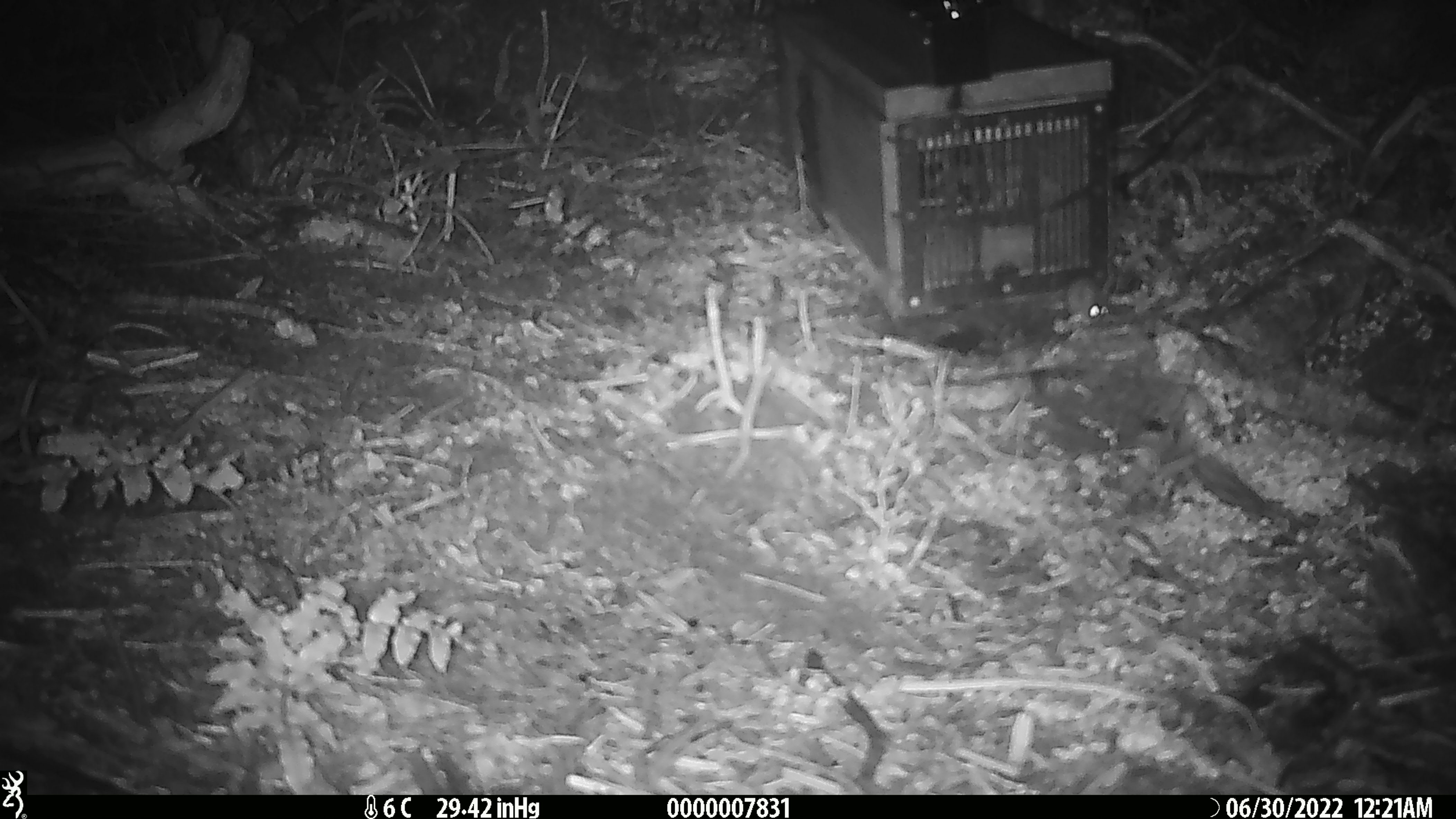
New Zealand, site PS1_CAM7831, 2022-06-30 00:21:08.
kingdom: Animalia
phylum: Chordata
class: Mammalia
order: Rodentia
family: Muridae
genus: Mus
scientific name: Mus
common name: mouse